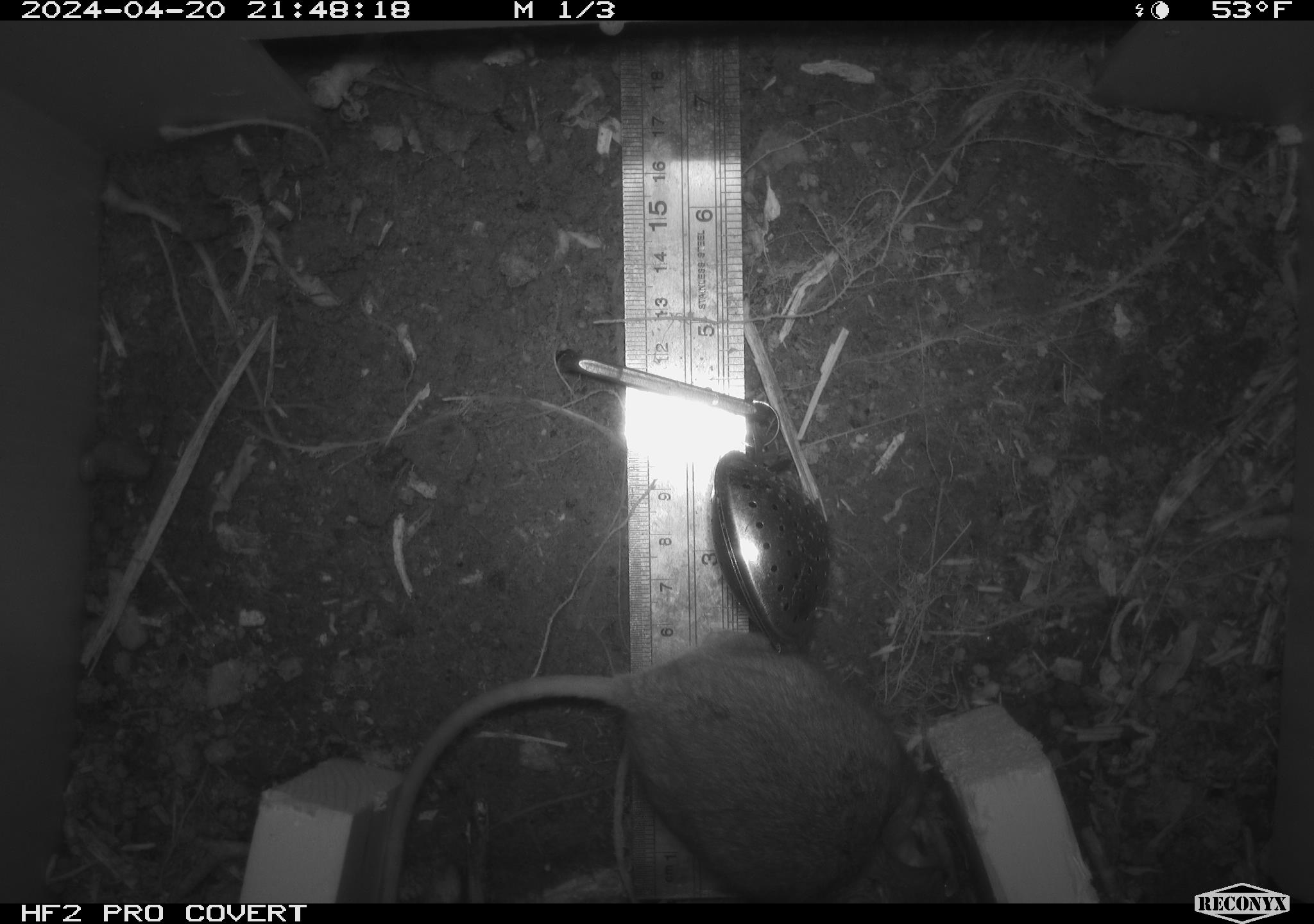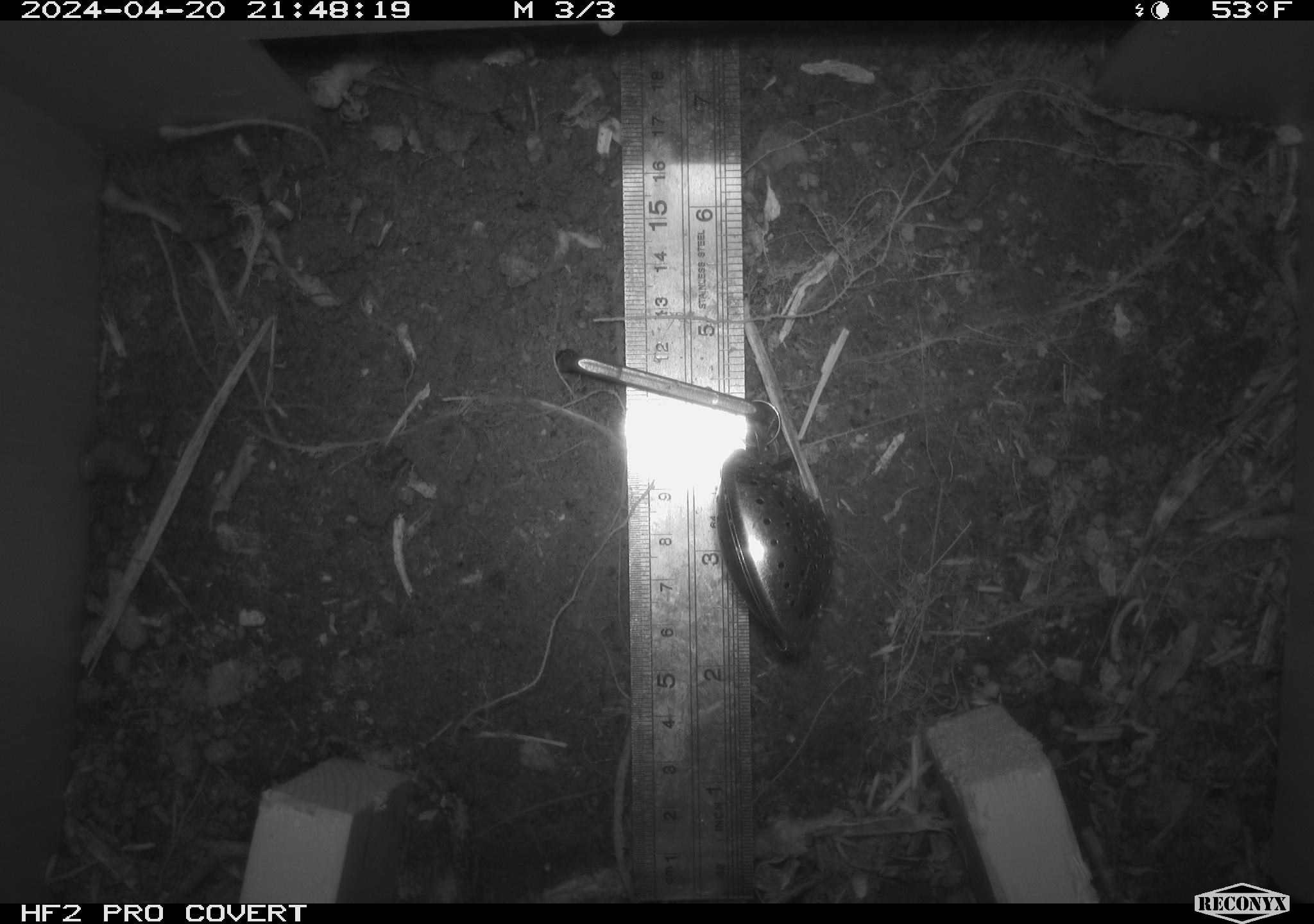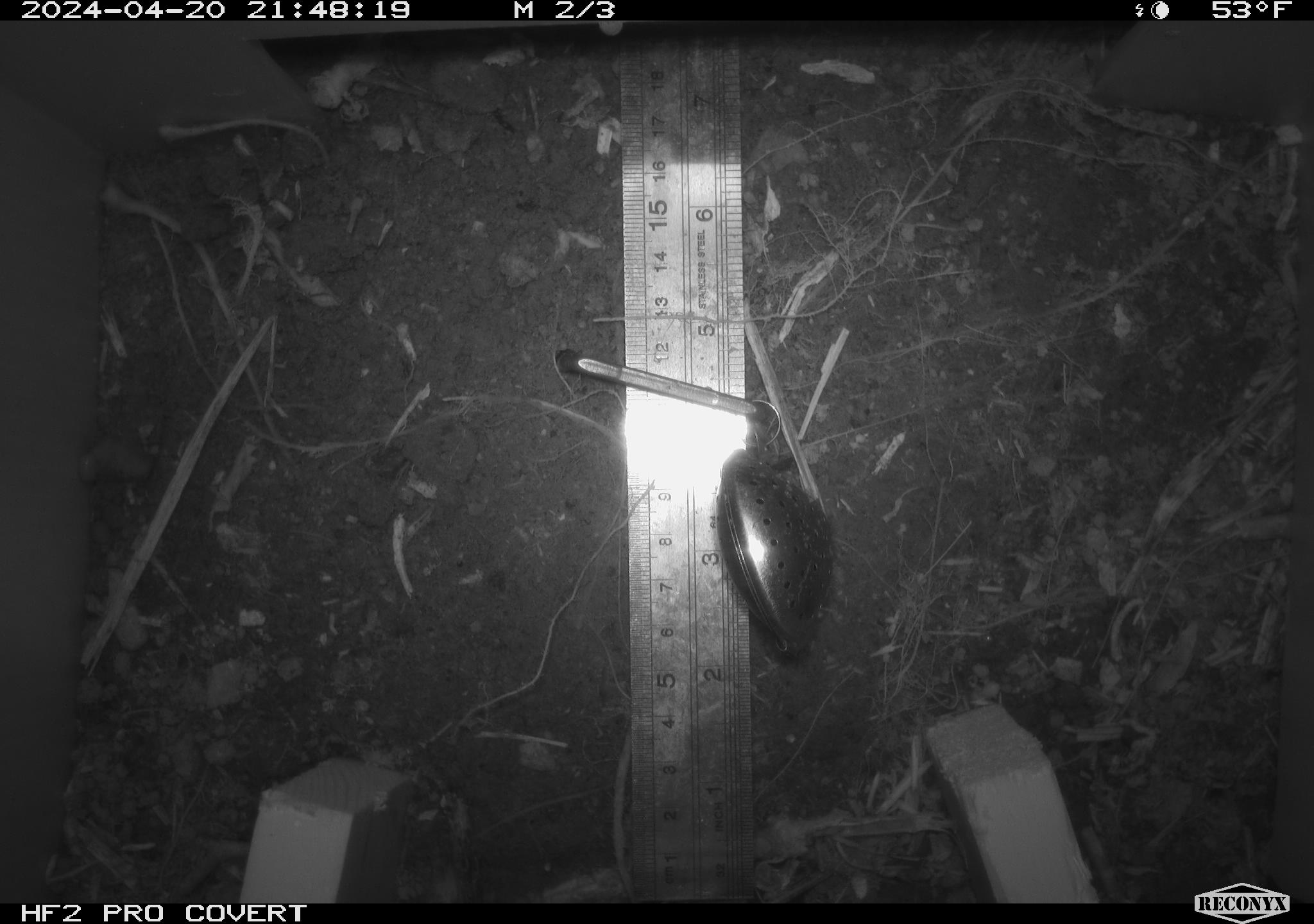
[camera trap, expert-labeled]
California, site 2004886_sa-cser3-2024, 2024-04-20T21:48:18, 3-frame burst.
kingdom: Animalia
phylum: Chordata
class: Mammalia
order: Rodentia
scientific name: Rodentia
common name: rodent